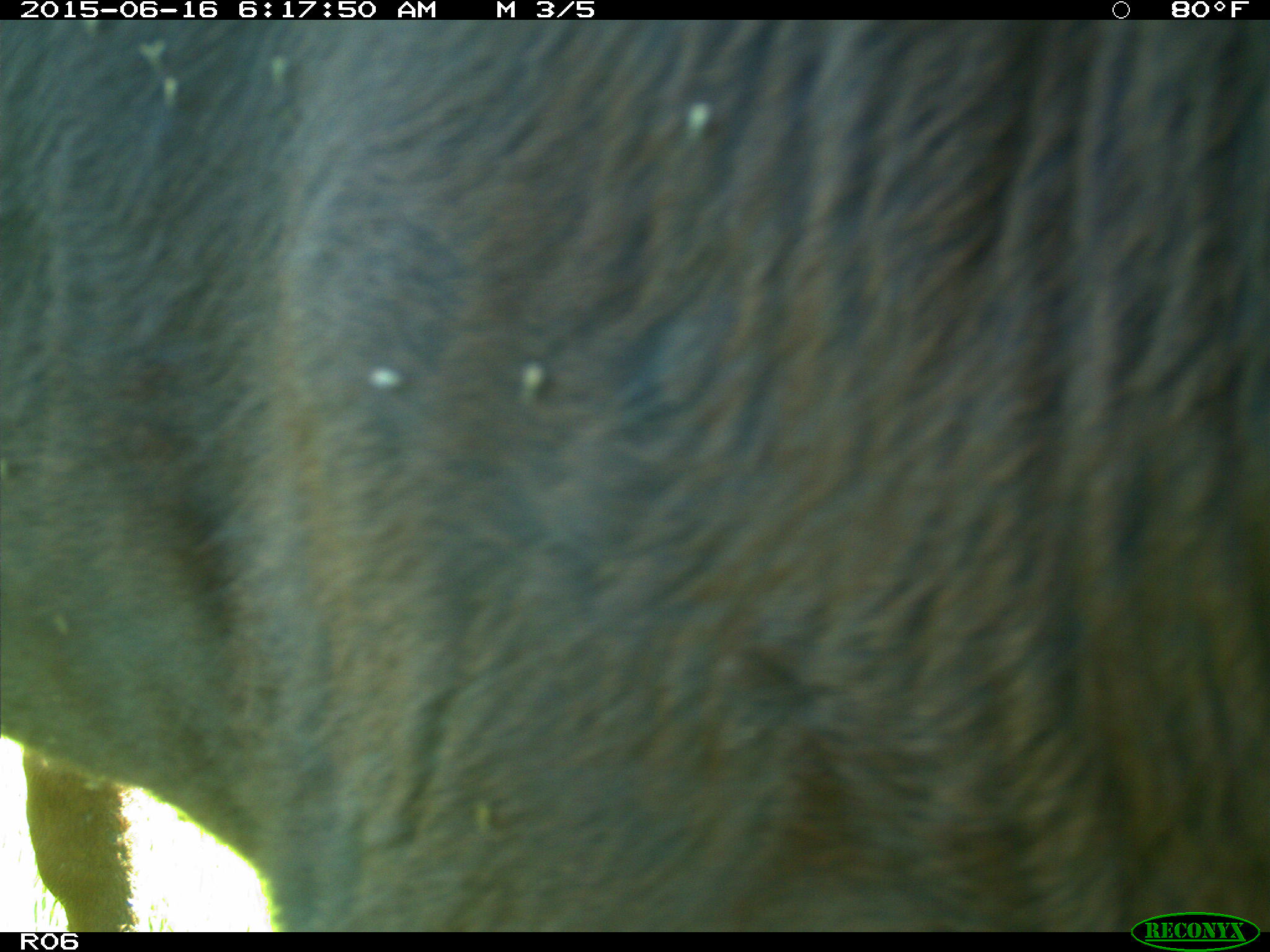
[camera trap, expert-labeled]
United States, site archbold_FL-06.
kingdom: Animalia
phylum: Chordata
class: Mammalia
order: Artiodactyla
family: Bovidae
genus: Bos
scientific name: Bos taurus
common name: domestic cow